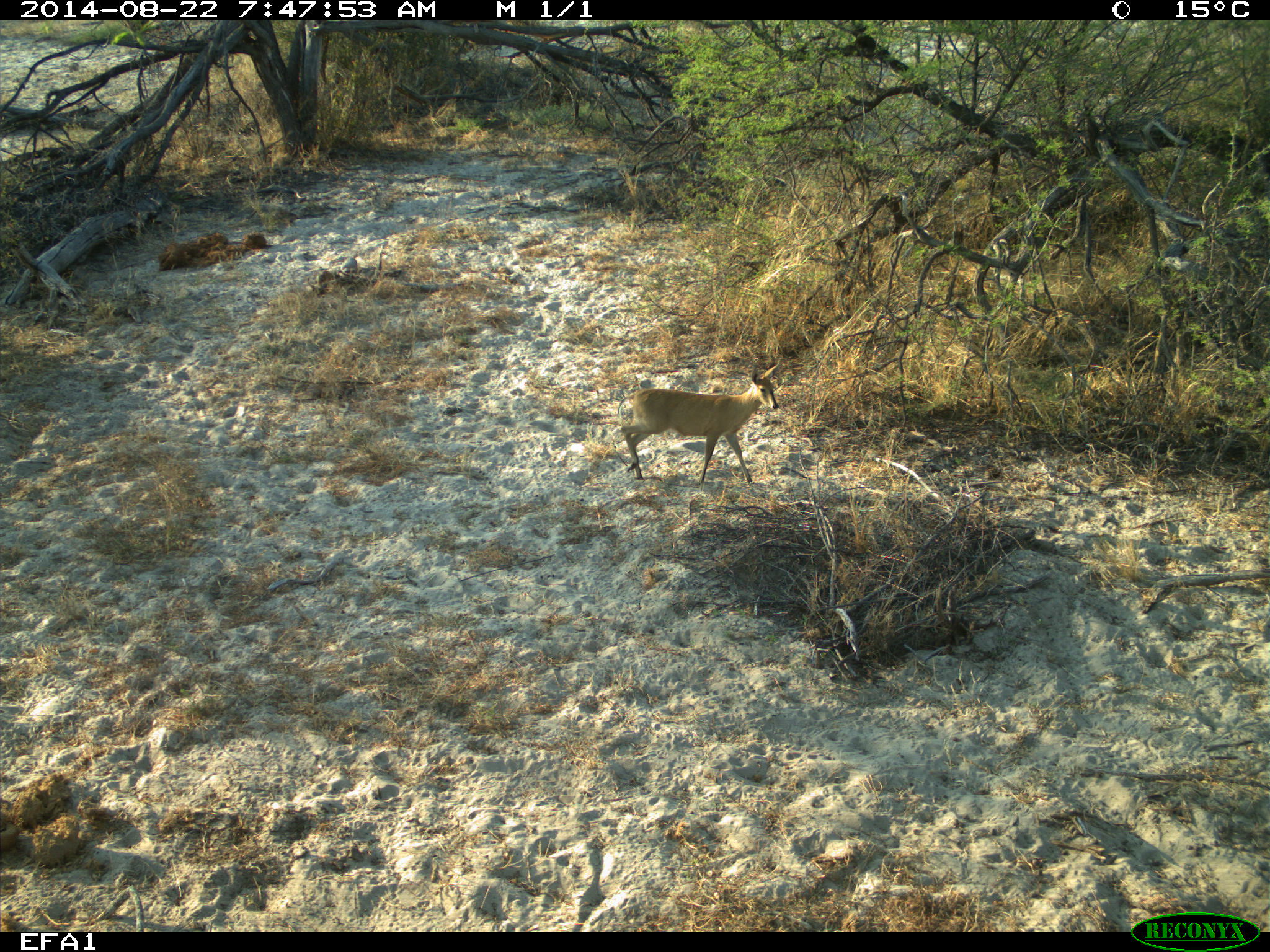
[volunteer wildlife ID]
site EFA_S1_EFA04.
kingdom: Animalia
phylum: Chordata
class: Mammalia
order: Artiodactyla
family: Bovidae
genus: Raphicerus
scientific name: Raphicerus campestris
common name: steenbok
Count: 1.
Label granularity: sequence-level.